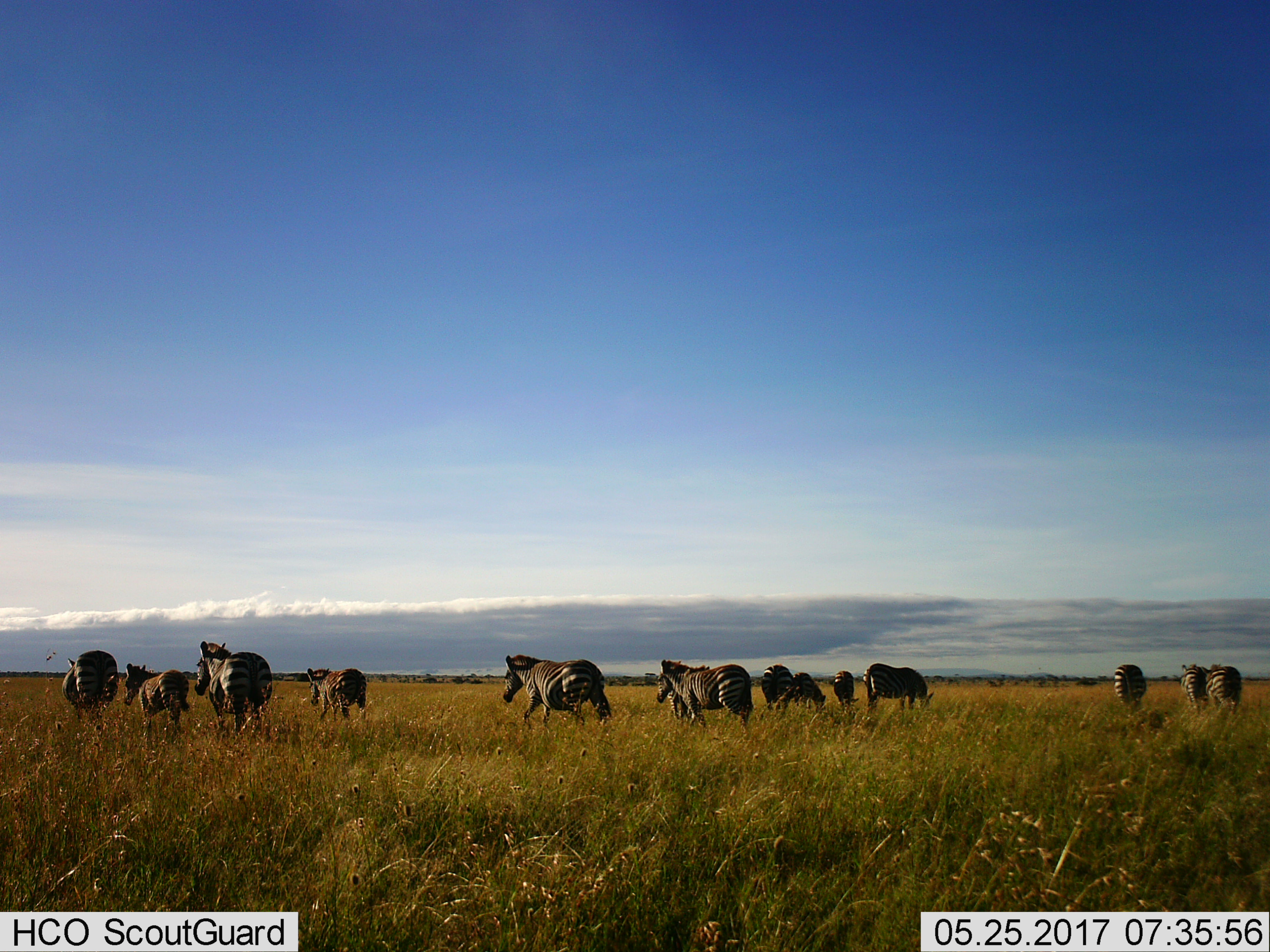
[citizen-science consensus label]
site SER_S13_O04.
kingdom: Animalia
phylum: Chordata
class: Mammalia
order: Perissodactyla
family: Equidae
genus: Equus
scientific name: Equus quagga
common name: plains zebra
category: zebraplains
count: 11-50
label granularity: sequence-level